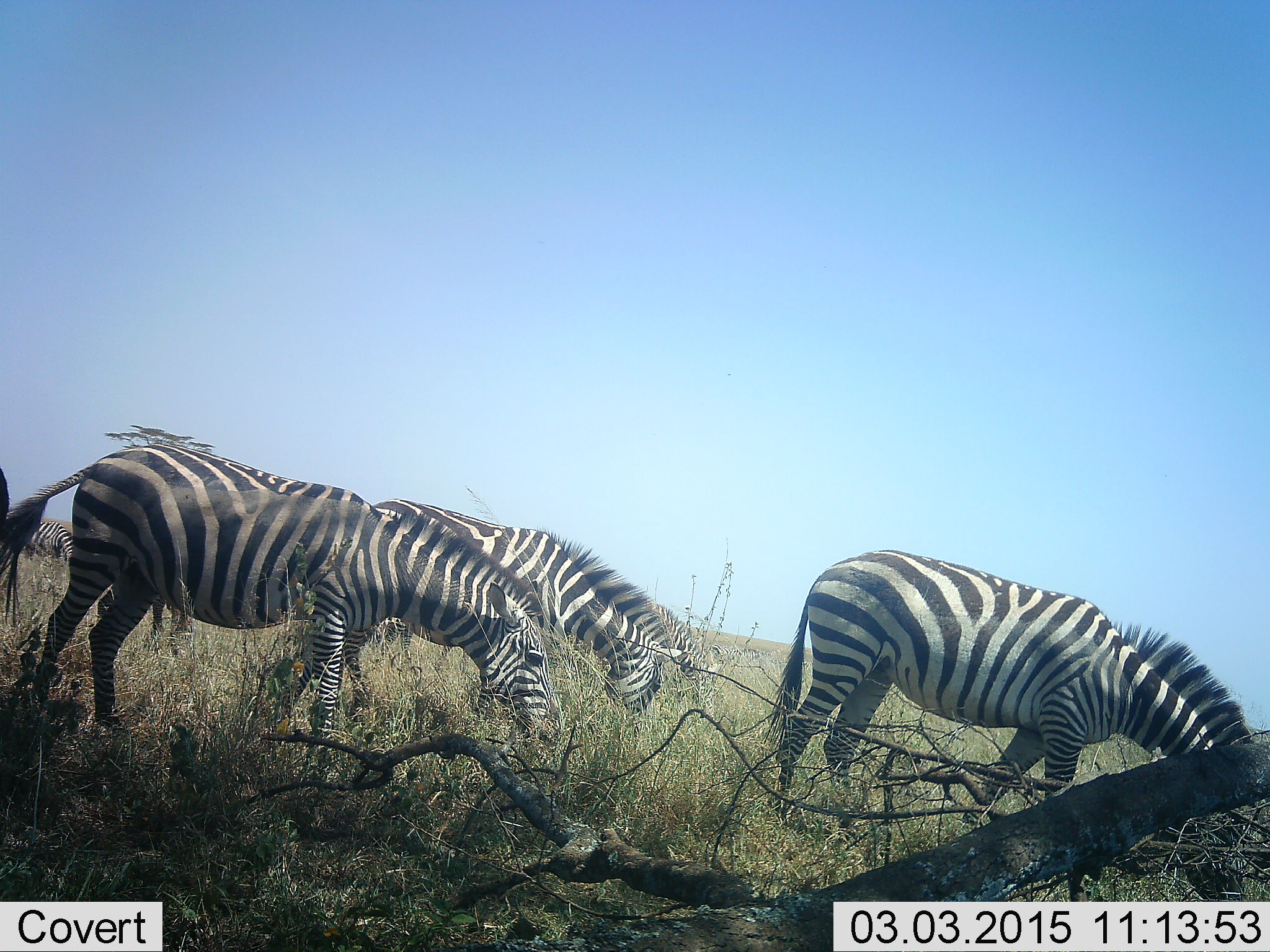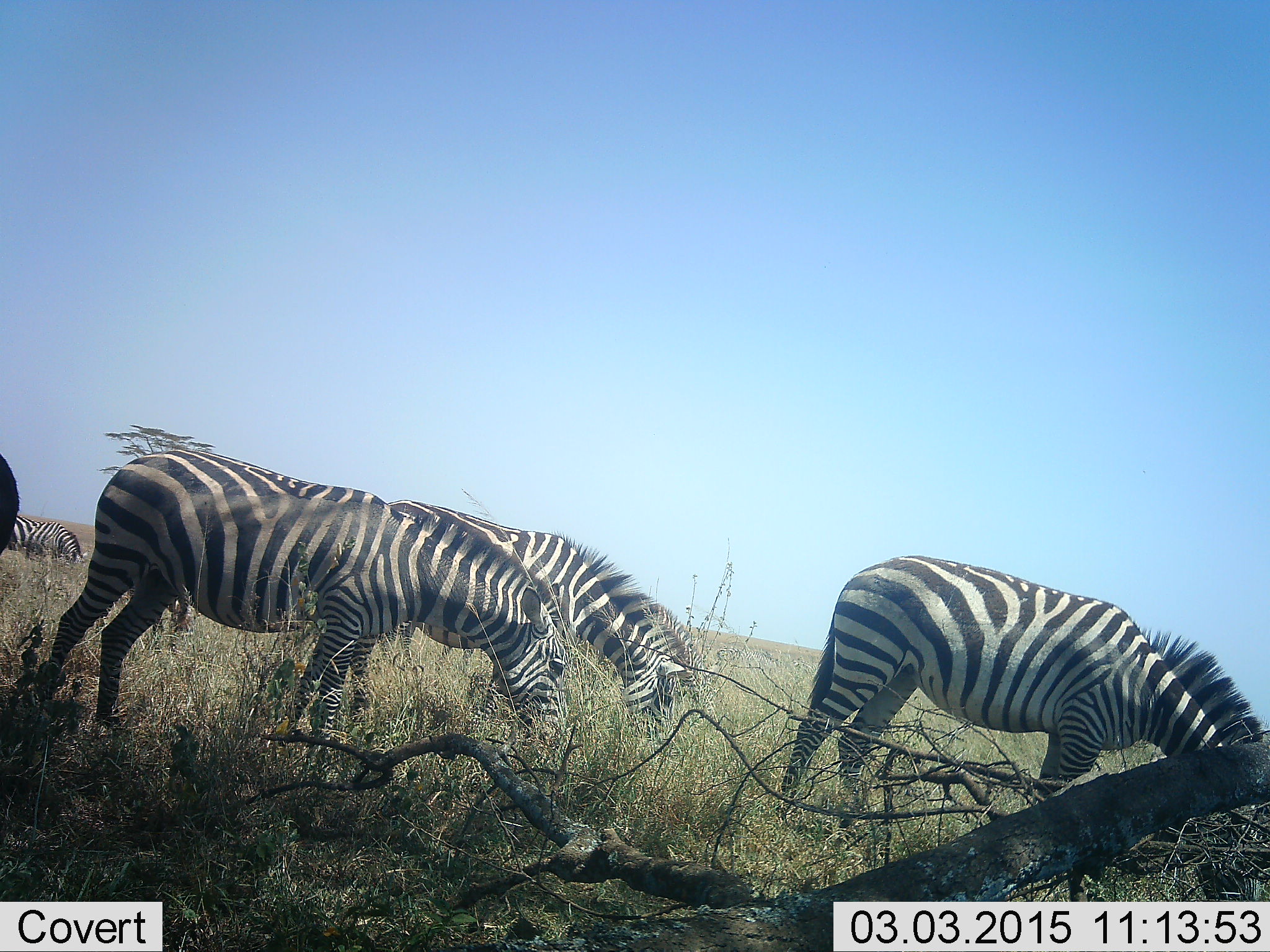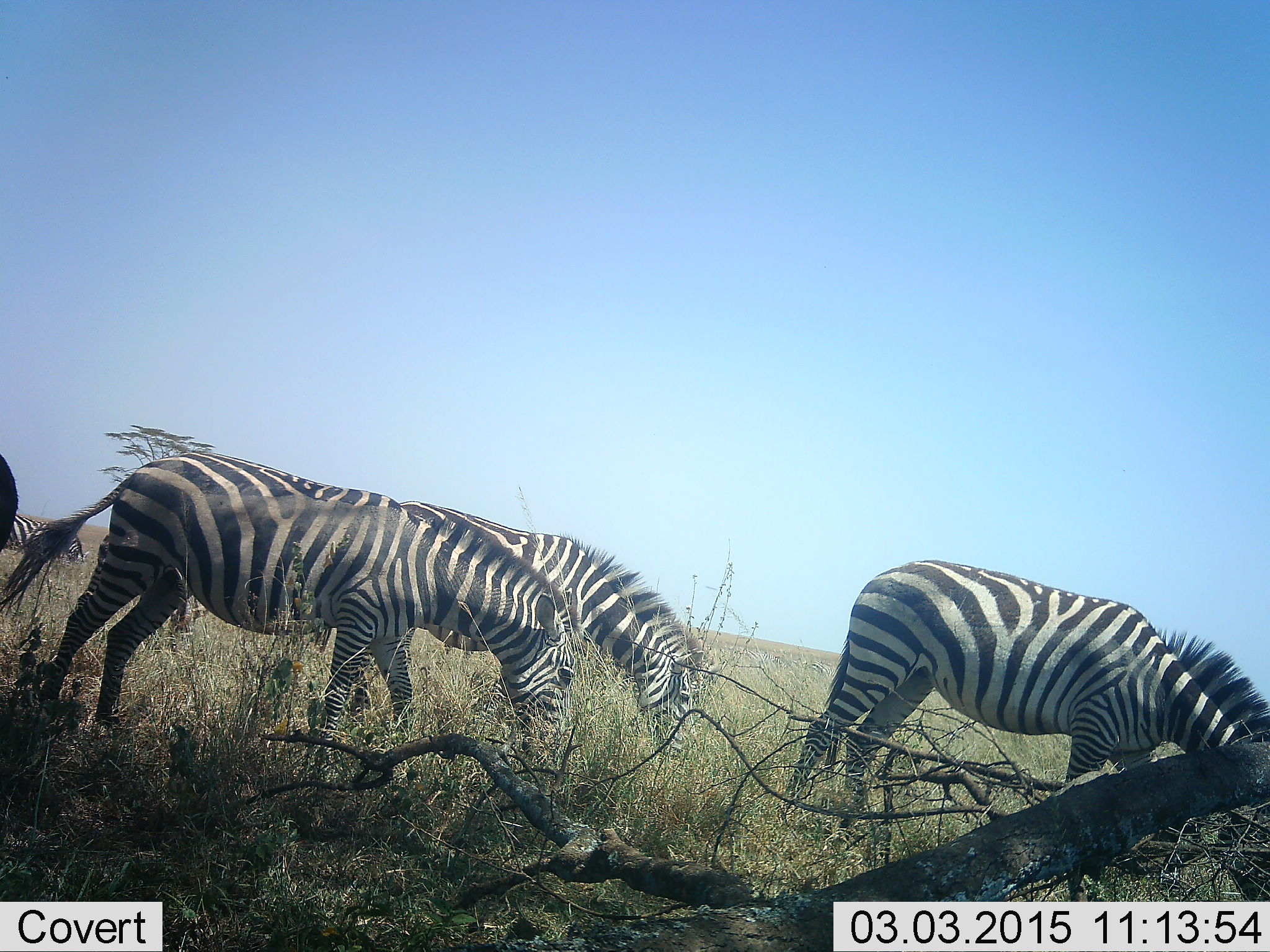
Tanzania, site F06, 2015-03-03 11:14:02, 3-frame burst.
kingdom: Animalia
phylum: Chordata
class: Mammalia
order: Perissodactyla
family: Equidae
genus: Equus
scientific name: Equus quagga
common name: plains zebra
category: zebra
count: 5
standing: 10%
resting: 0%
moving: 0%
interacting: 0%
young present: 0%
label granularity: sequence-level